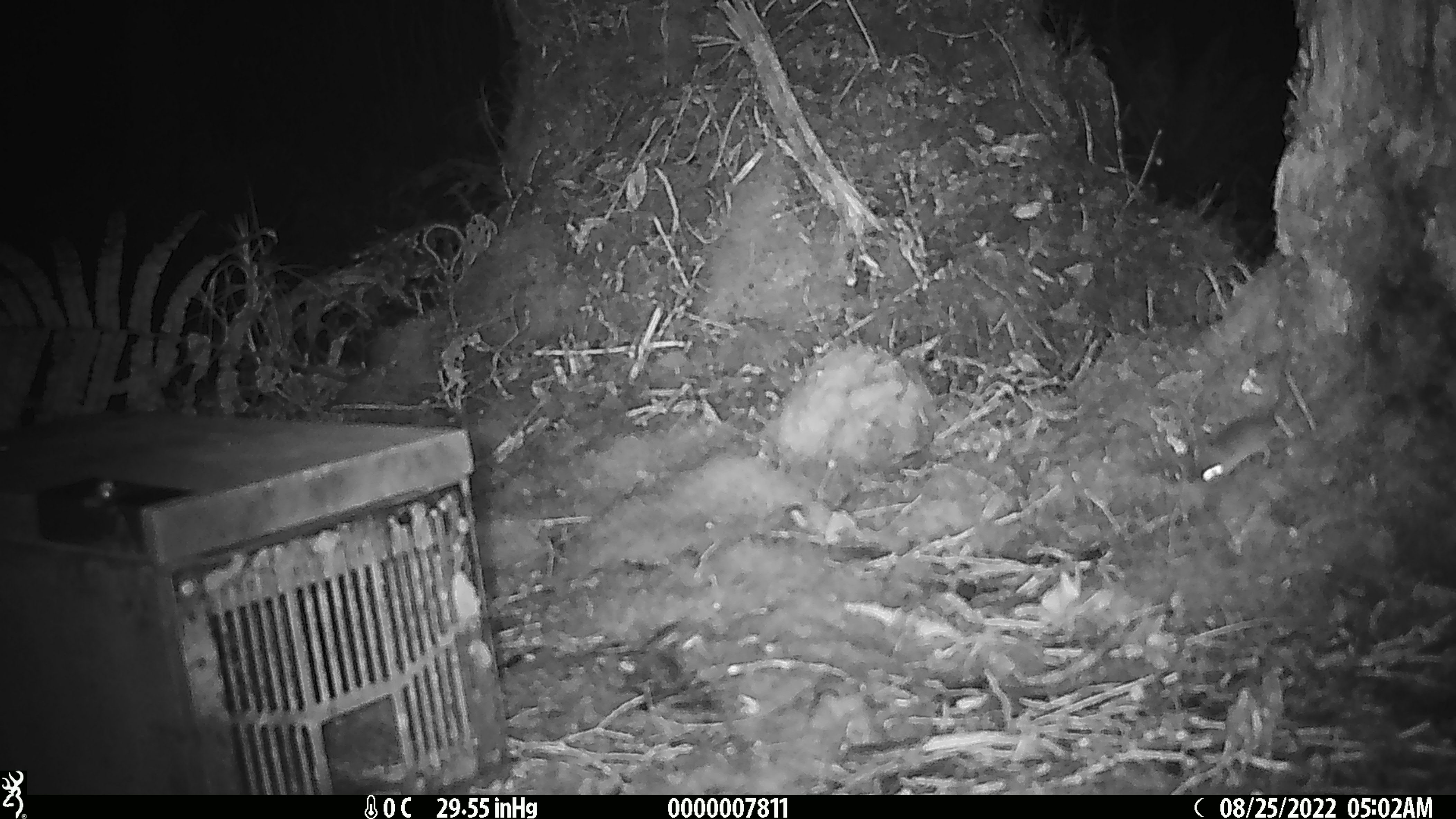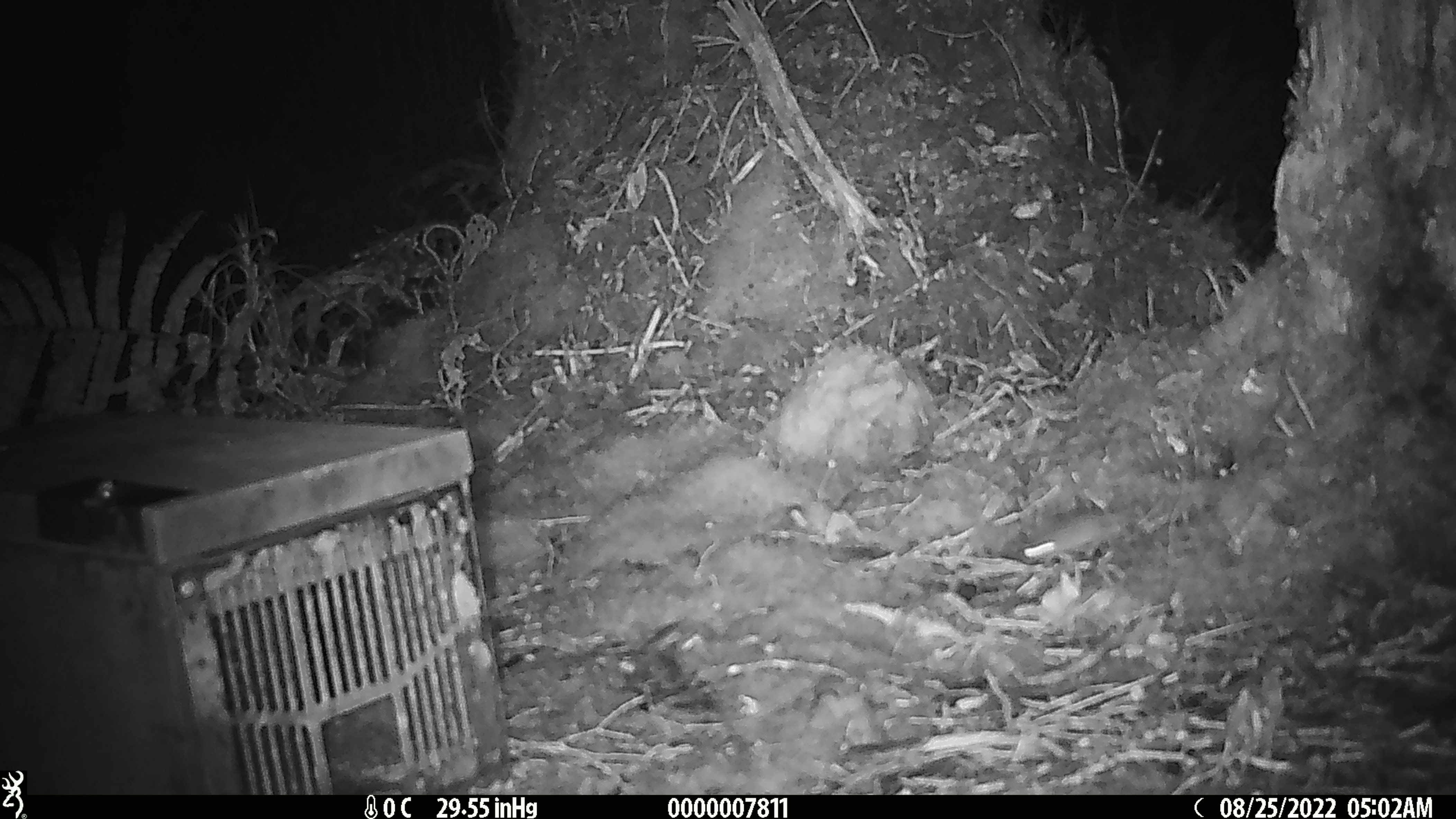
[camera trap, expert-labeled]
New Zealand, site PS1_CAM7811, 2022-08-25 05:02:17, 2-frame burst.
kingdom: Animalia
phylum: Chordata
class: Mammalia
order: Rodentia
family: Muridae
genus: Mus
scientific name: Mus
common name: mouse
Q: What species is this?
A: Mouse (Mus).